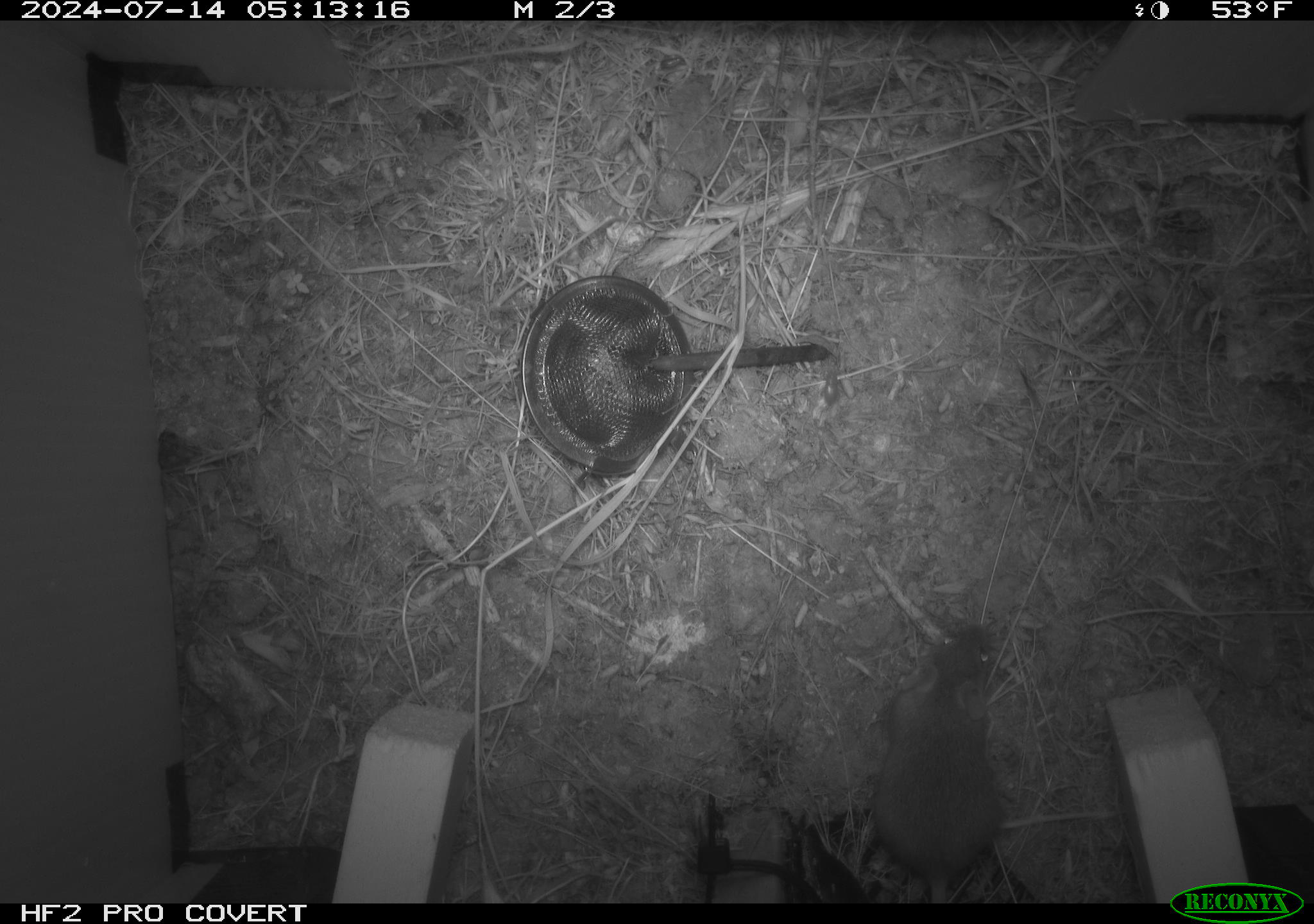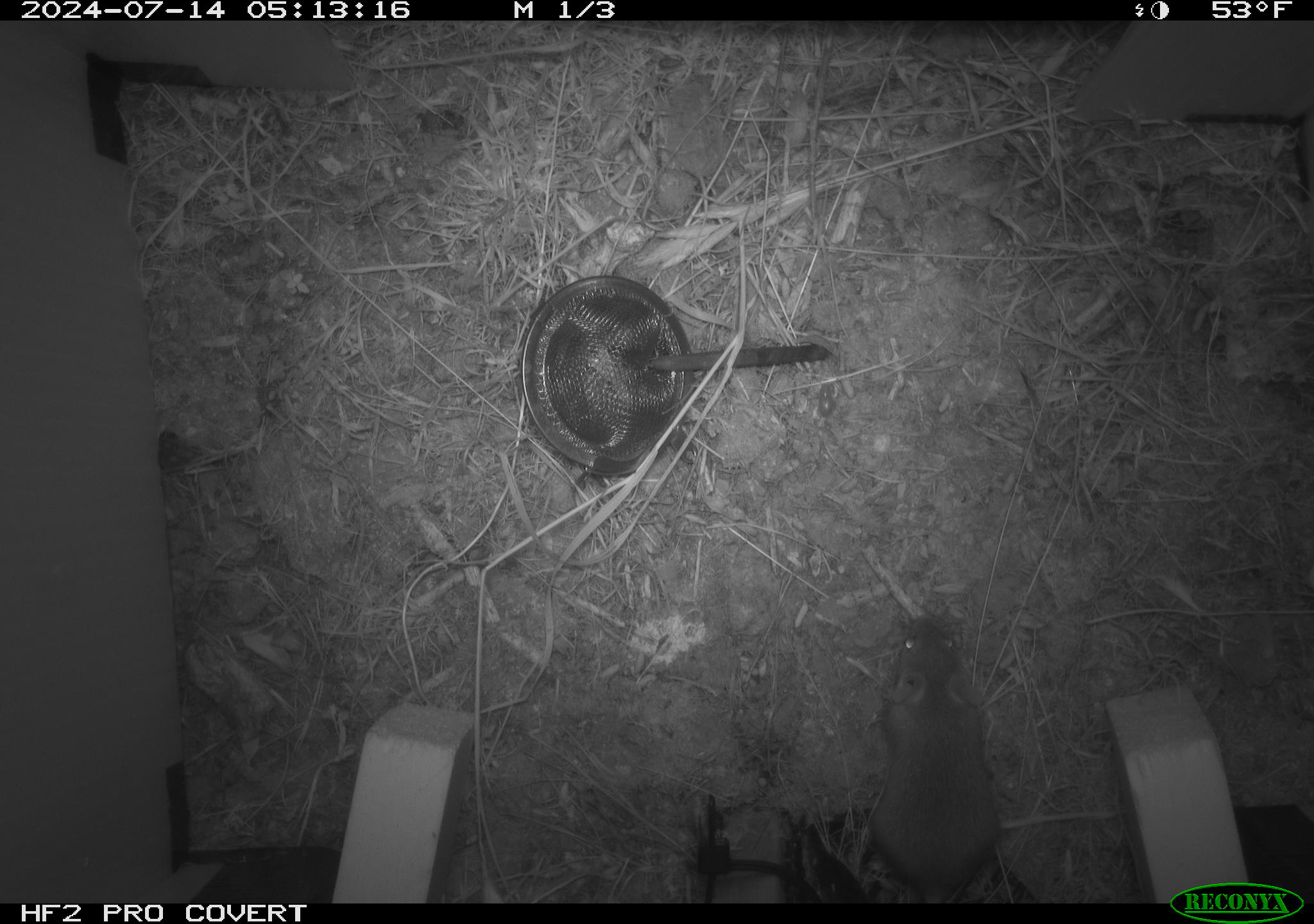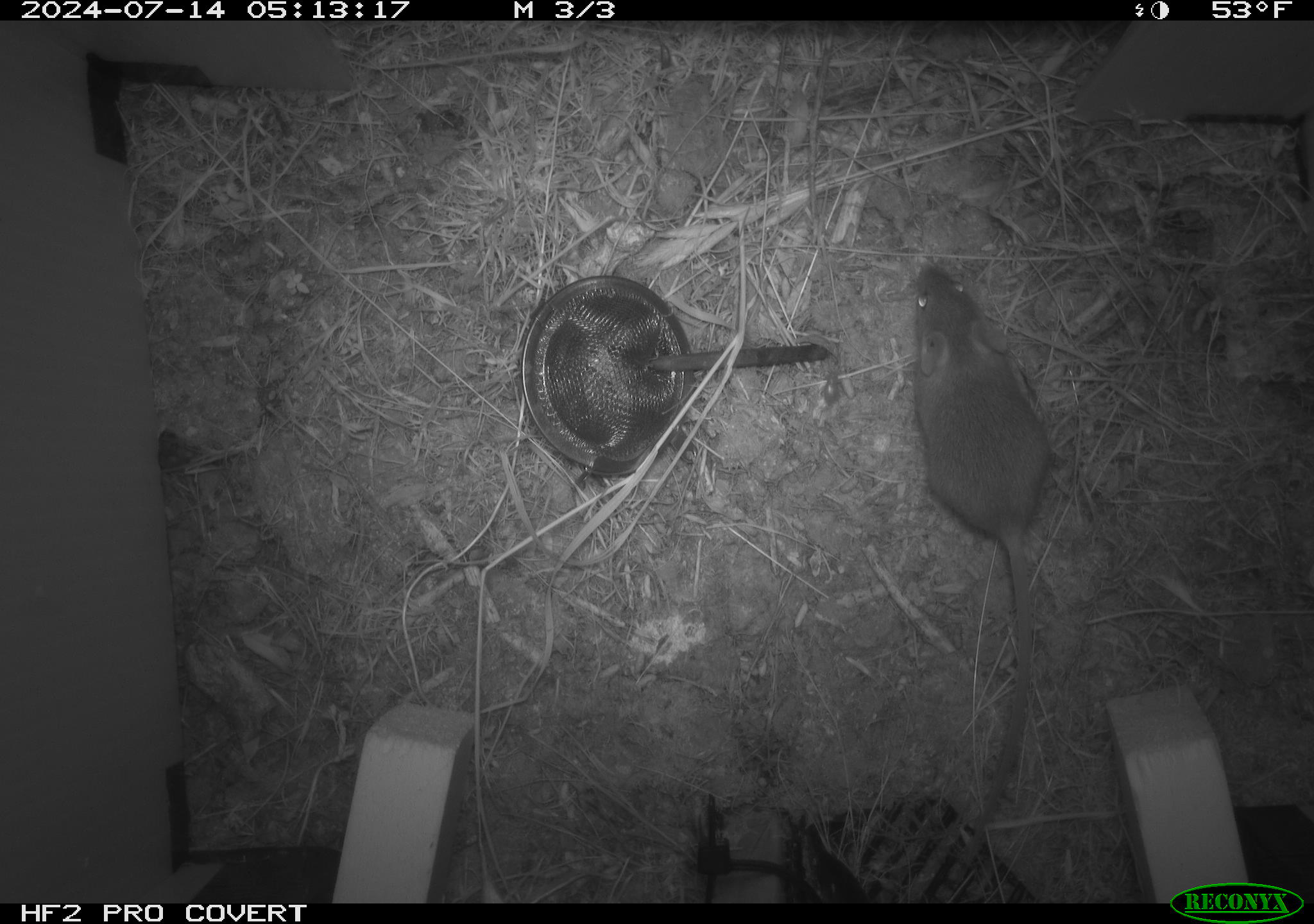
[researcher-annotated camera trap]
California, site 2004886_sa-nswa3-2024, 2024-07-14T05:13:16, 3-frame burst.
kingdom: Animalia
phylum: Chordata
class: Mammalia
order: Rodentia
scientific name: Rodentia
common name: rodent